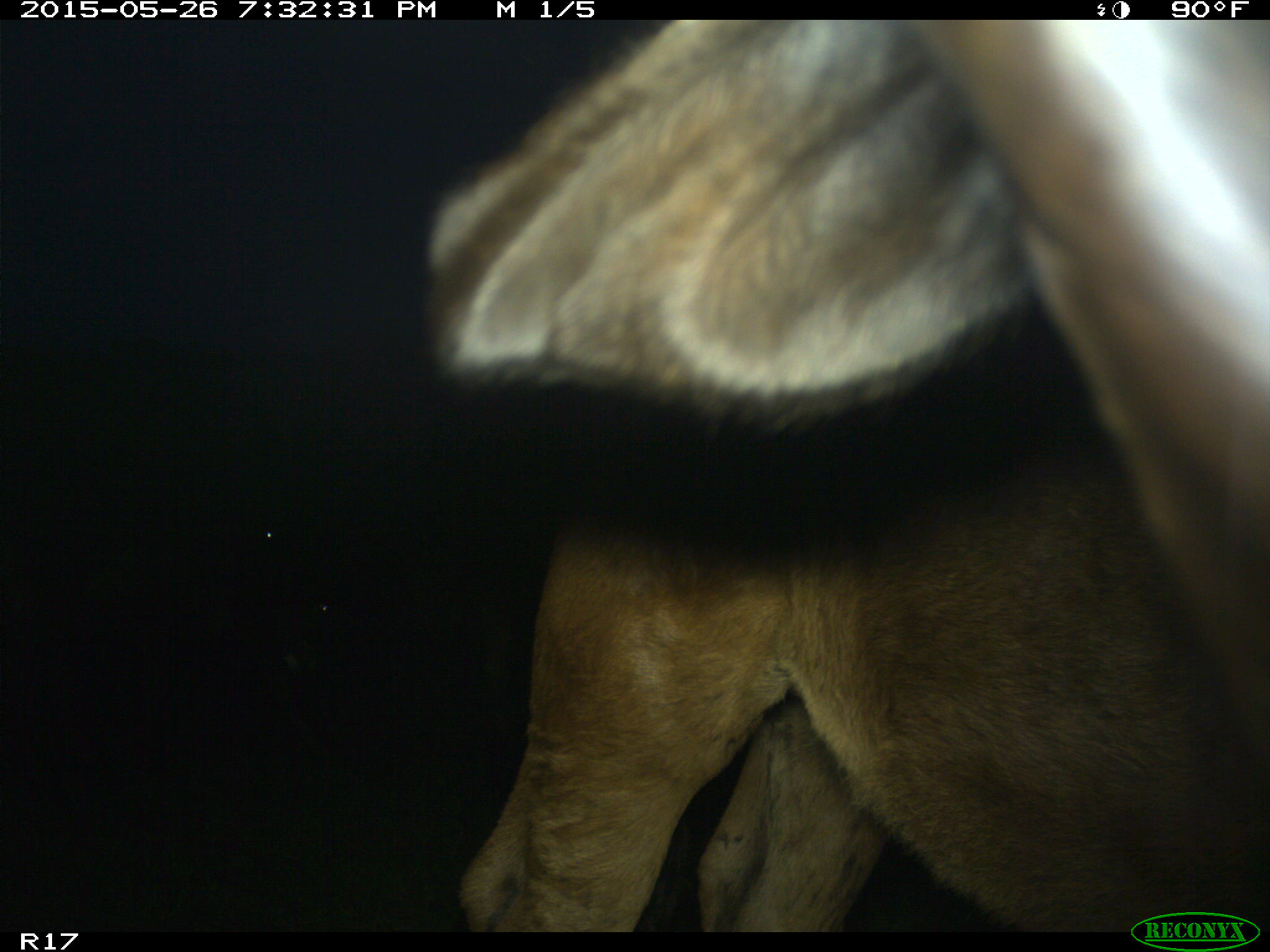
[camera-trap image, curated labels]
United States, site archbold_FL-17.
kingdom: Animalia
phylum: Chordata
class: Mammalia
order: Artiodactyla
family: Bovidae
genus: Bos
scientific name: Bos taurus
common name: domestic cow